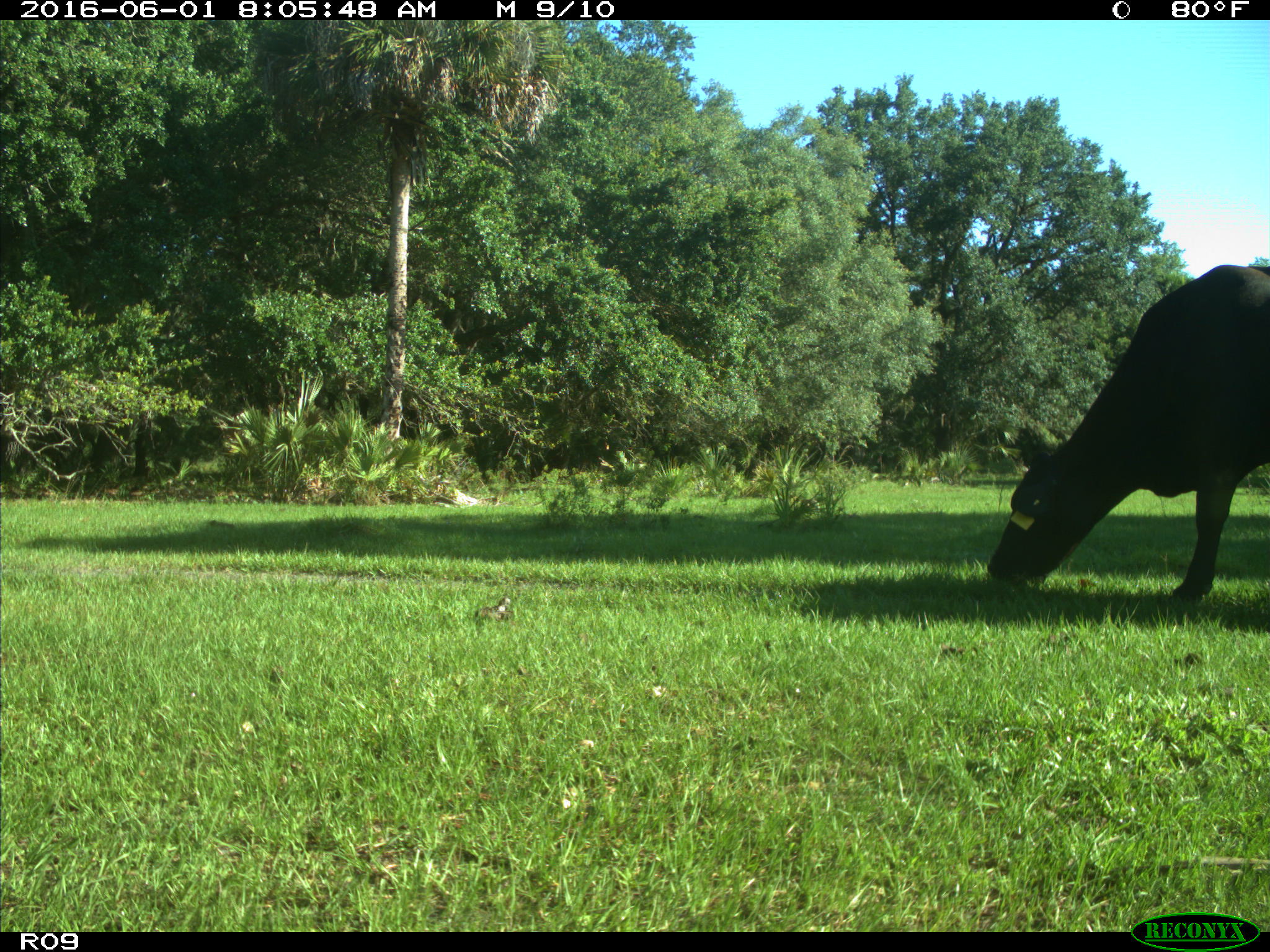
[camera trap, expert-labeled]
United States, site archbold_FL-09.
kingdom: Animalia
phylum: Chordata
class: Mammalia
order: Artiodactyla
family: Bovidae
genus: Bos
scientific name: Bos taurus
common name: domestic cow